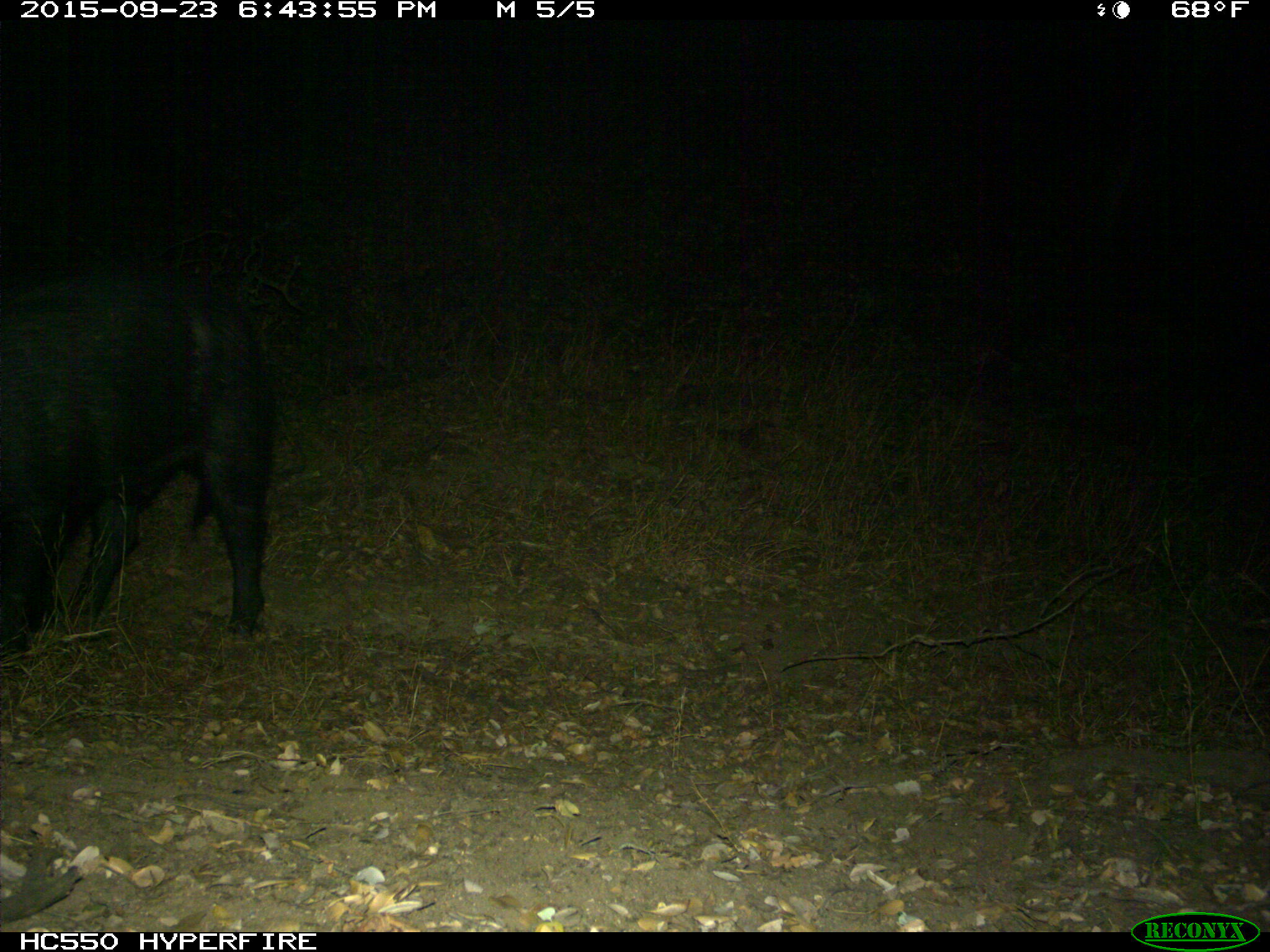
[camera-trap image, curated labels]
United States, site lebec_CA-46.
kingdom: Animalia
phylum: Chordata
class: Mammalia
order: Artiodactyla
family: Suidae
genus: Sus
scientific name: Sus scrofa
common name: wild boar